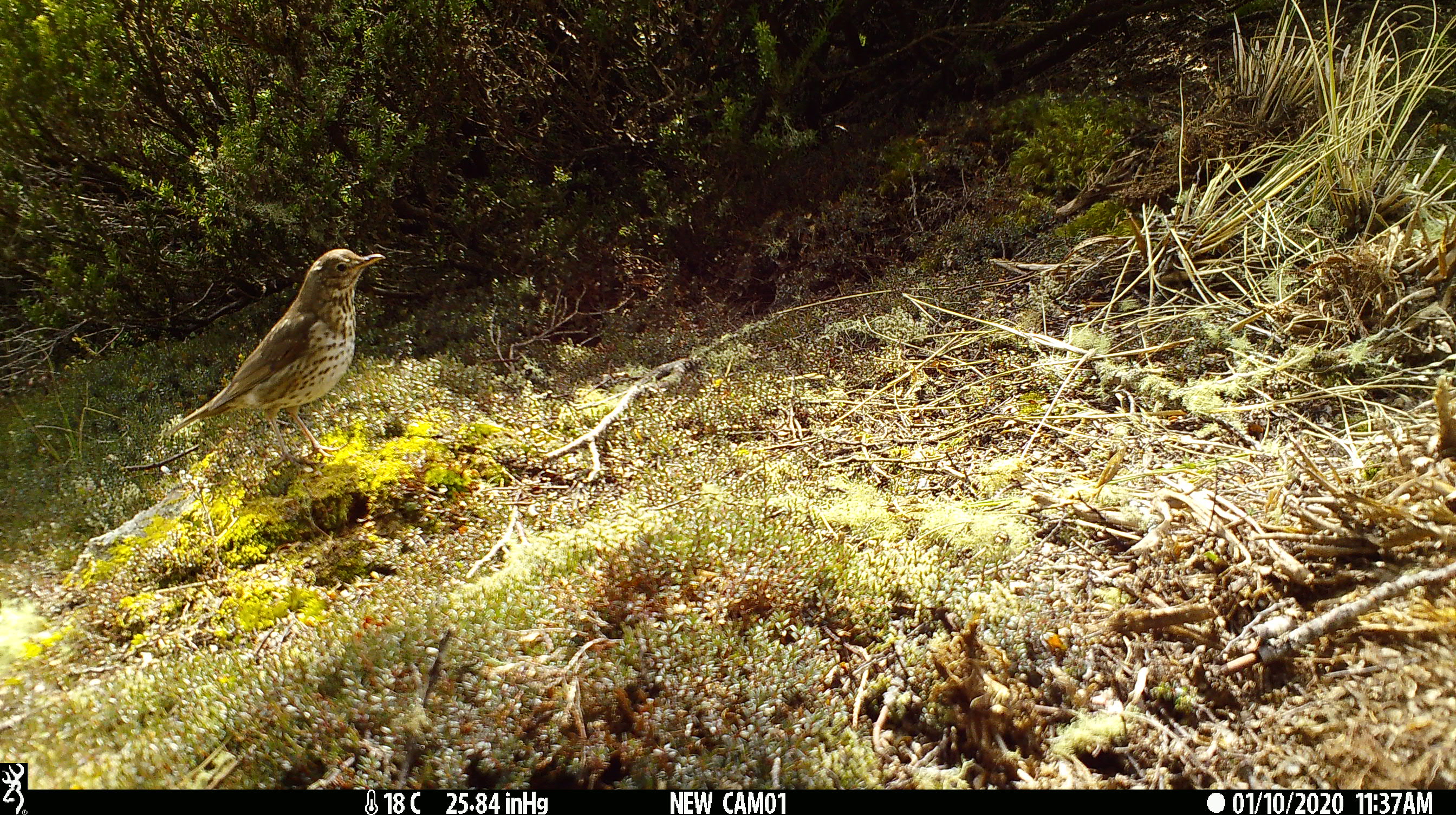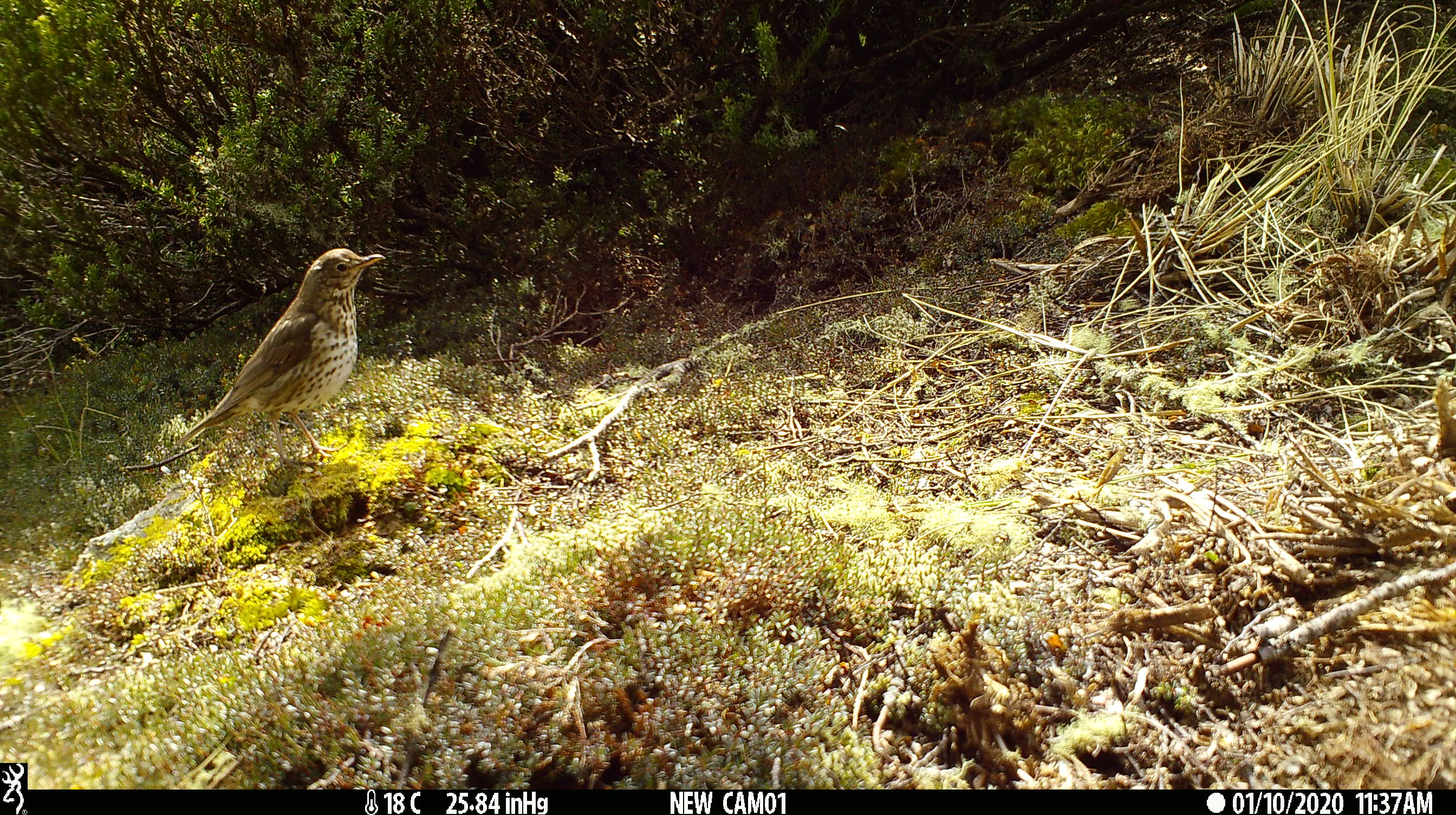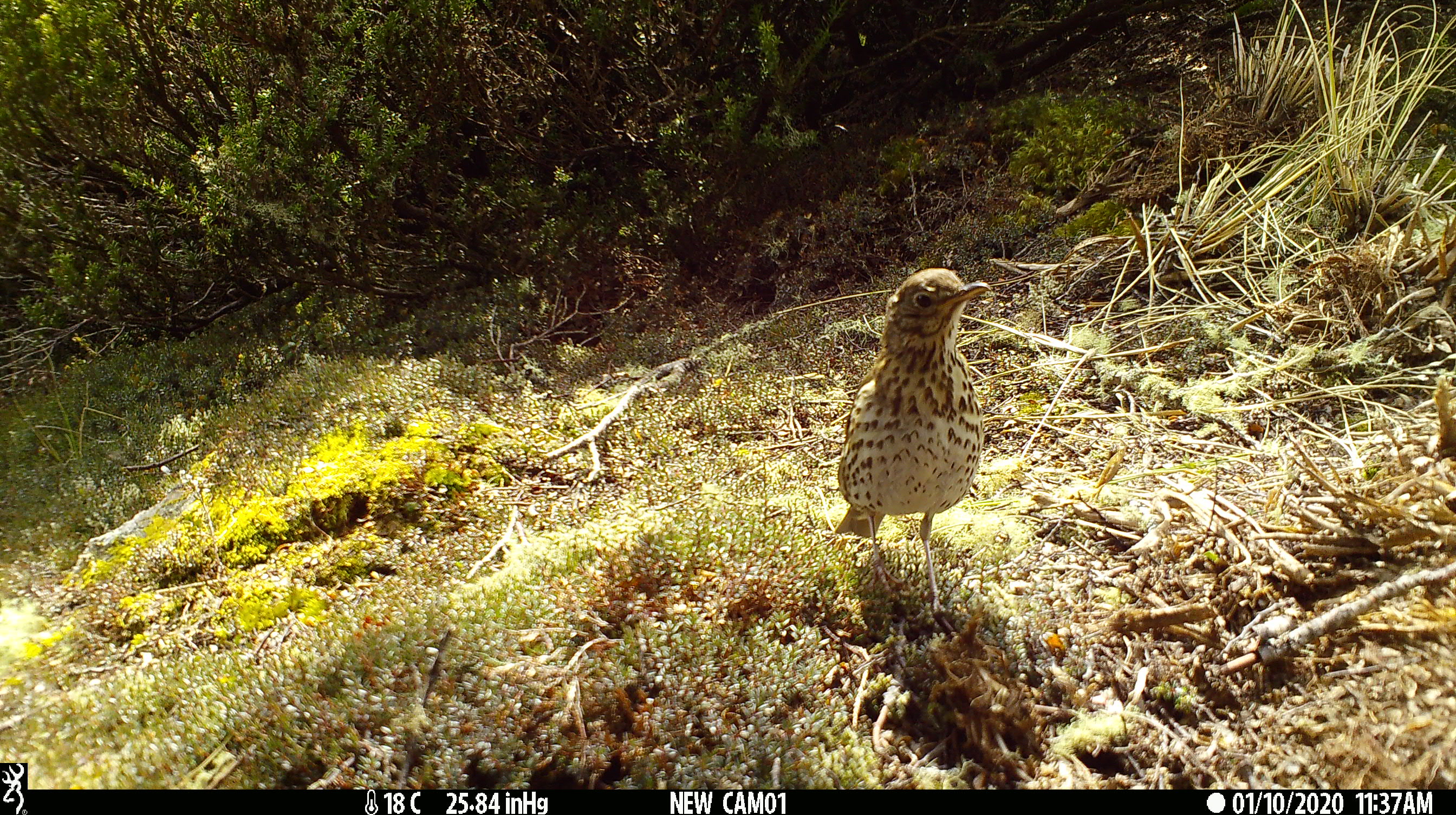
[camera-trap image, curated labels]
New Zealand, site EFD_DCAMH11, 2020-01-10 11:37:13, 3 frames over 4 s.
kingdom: Animalia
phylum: Chordata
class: Aves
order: Passeriformes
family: Turdidae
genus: Turdus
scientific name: Turdus philomelos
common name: song thrush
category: thrush